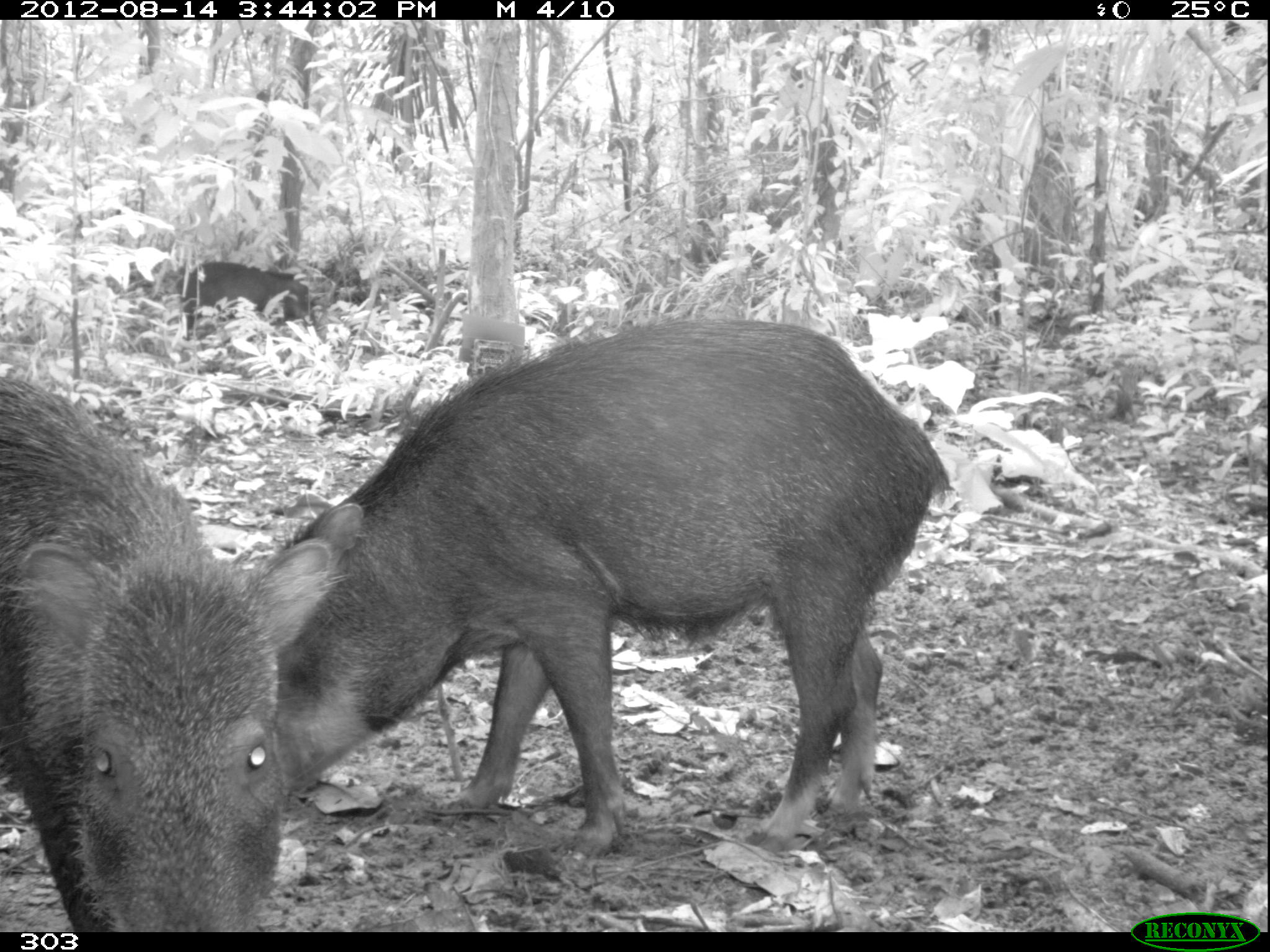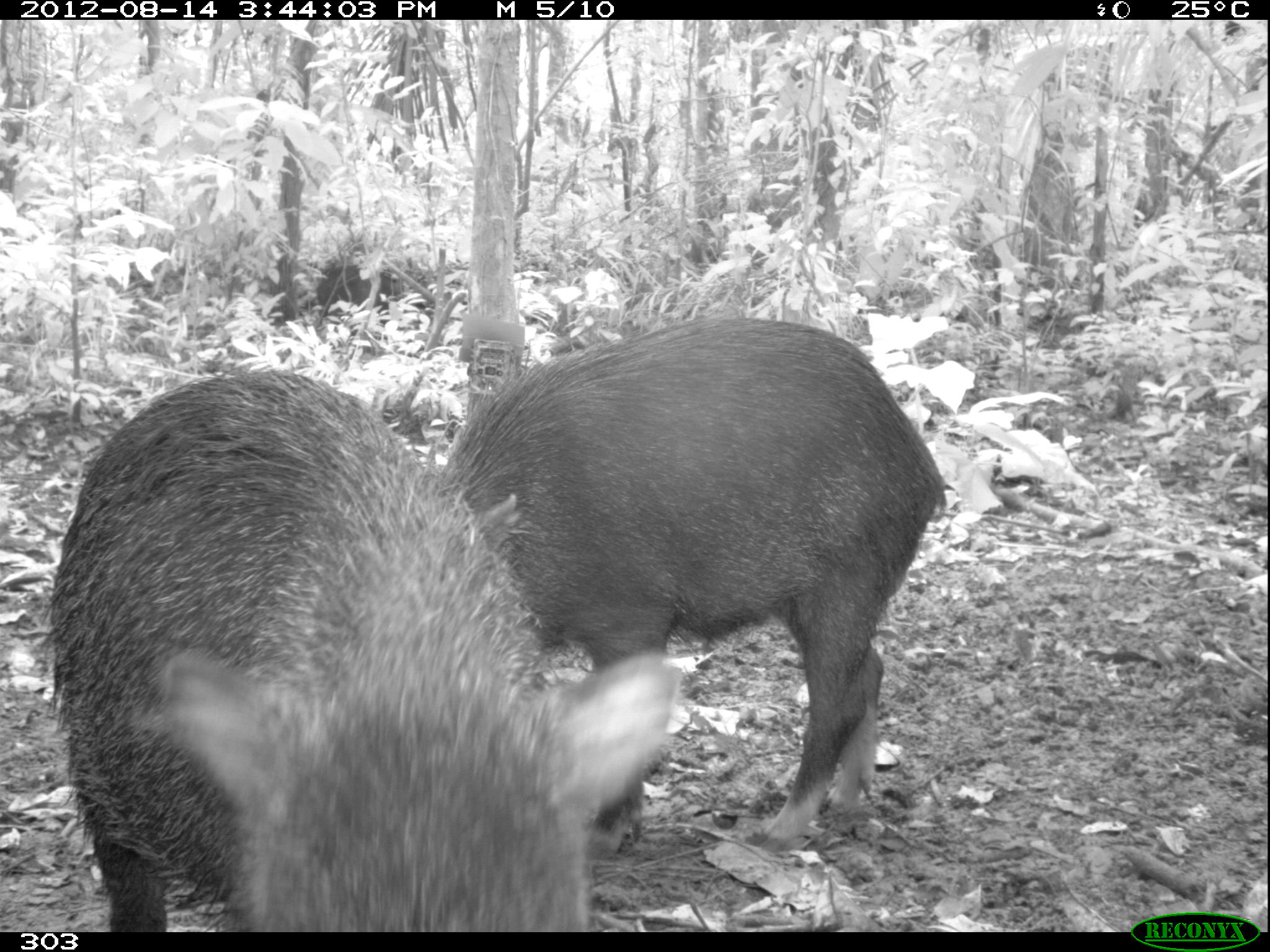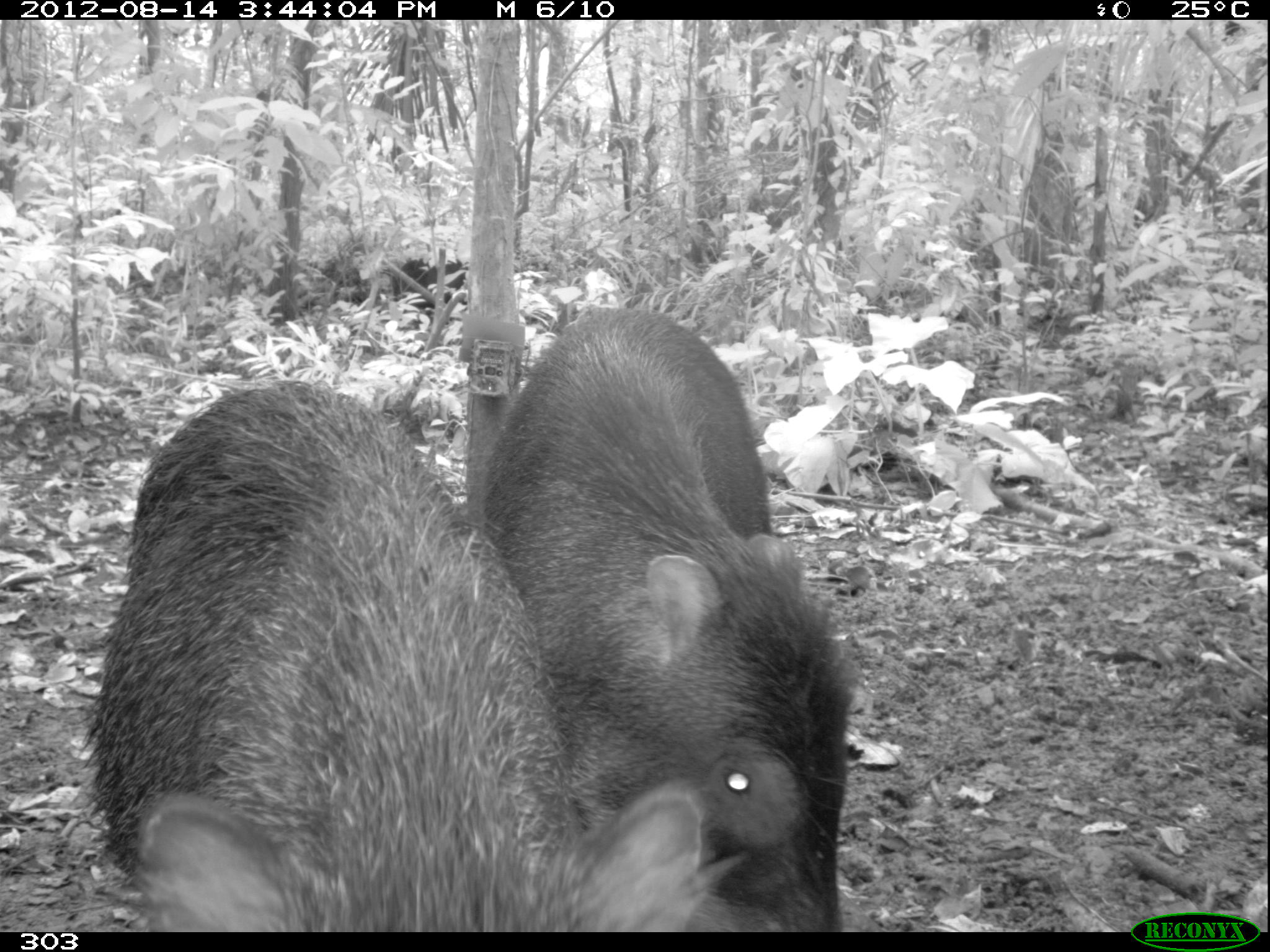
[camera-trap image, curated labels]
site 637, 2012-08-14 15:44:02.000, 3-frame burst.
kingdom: Animalia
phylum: Chordata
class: Mammalia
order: Artiodactyla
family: Tayassuidae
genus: Tayassu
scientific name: Tayassu pecari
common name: white-lipped peccary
Tayassu pecari (white-lipped peccary).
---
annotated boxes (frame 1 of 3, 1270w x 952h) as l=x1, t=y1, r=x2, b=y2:
tayassu pecari: l=263, t=317, r=953, b=856; l=0, t=373, r=337, b=930; l=174, t=261, r=313, b=340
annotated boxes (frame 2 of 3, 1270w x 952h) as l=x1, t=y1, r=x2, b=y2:
tayassu pecari: l=50, t=367, r=681, b=931; l=437, t=315, r=947, b=840; l=315, t=264, r=400, b=312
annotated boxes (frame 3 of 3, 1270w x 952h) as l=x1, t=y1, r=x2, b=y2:
tayassu pecari: l=82, t=377, r=716, b=931; l=475, t=305, r=860, b=932; l=399, t=258, r=469, b=303